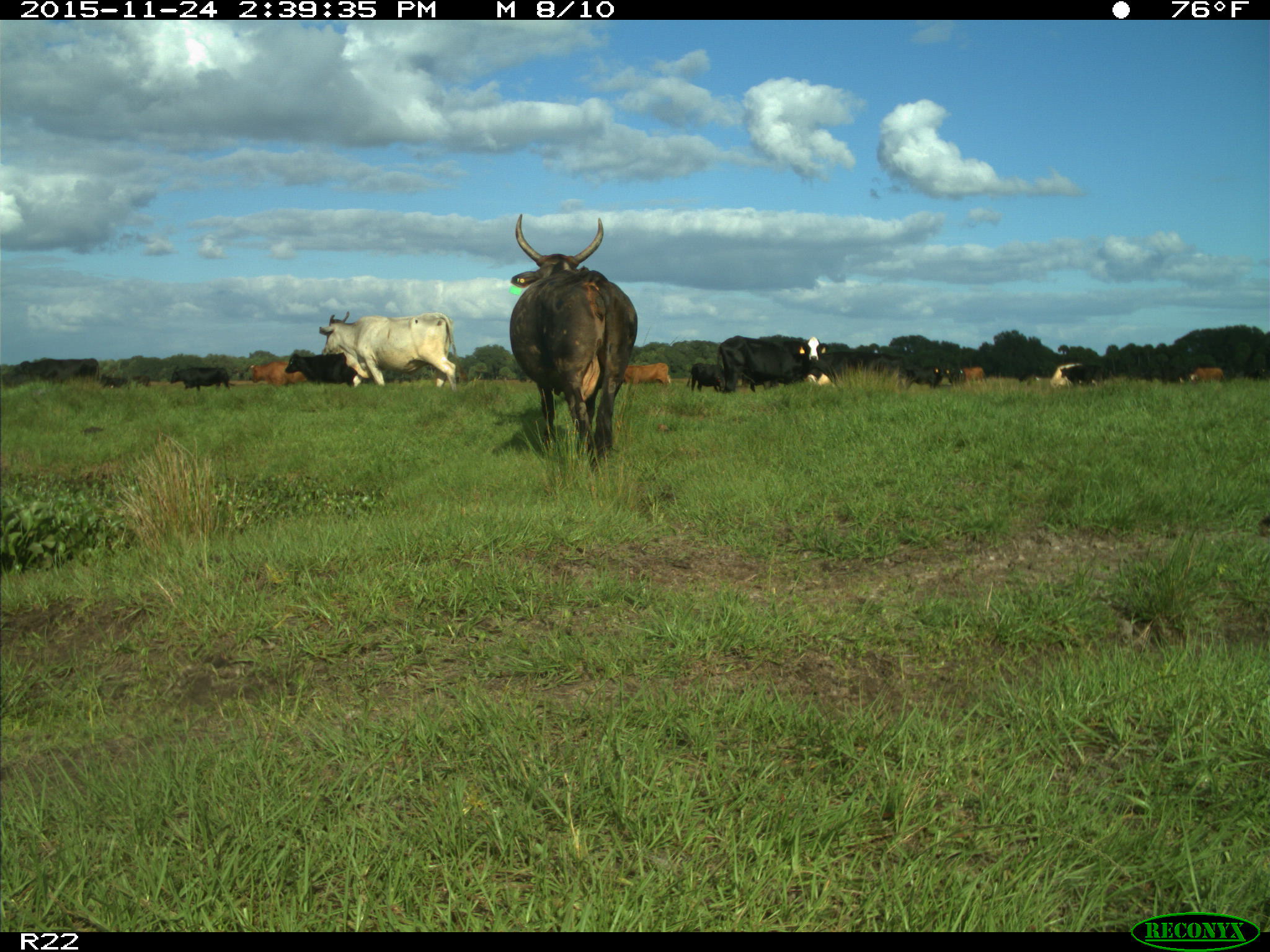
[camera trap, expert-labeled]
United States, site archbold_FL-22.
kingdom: Animalia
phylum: Chordata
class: Mammalia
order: Artiodactyla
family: Bovidae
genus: Bos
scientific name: Bos taurus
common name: domestic cow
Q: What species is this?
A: Bos taurus (domestic cow).